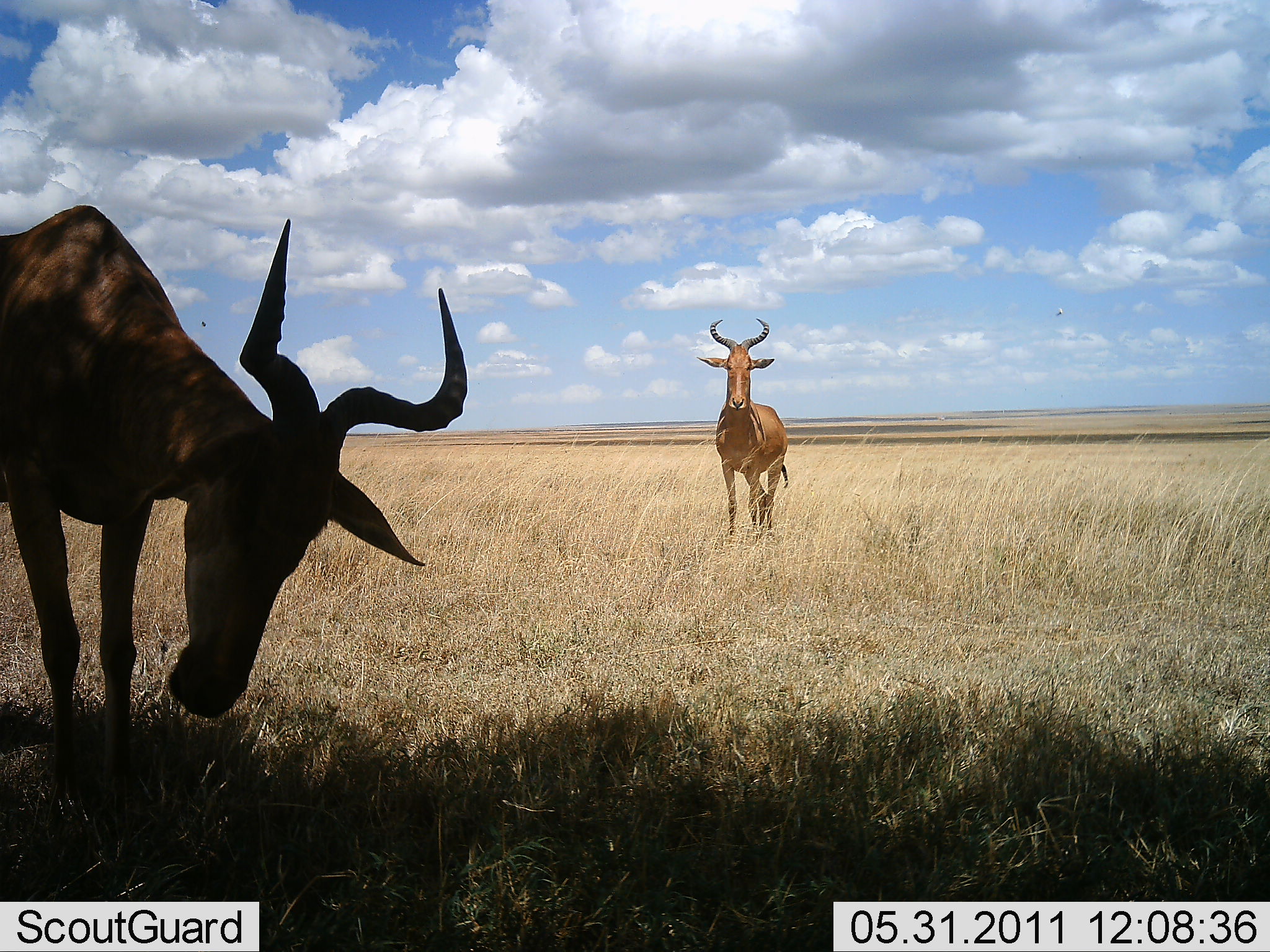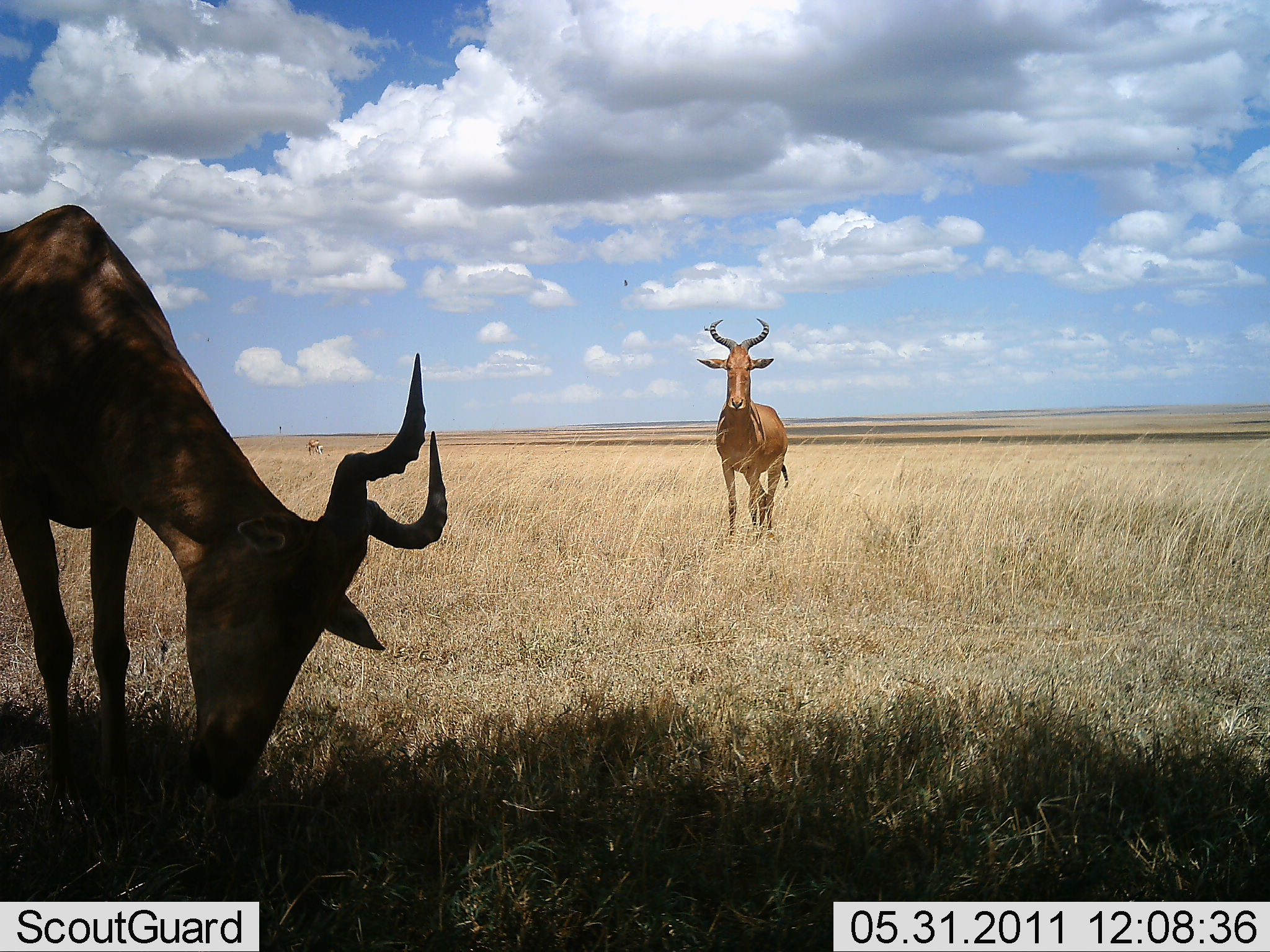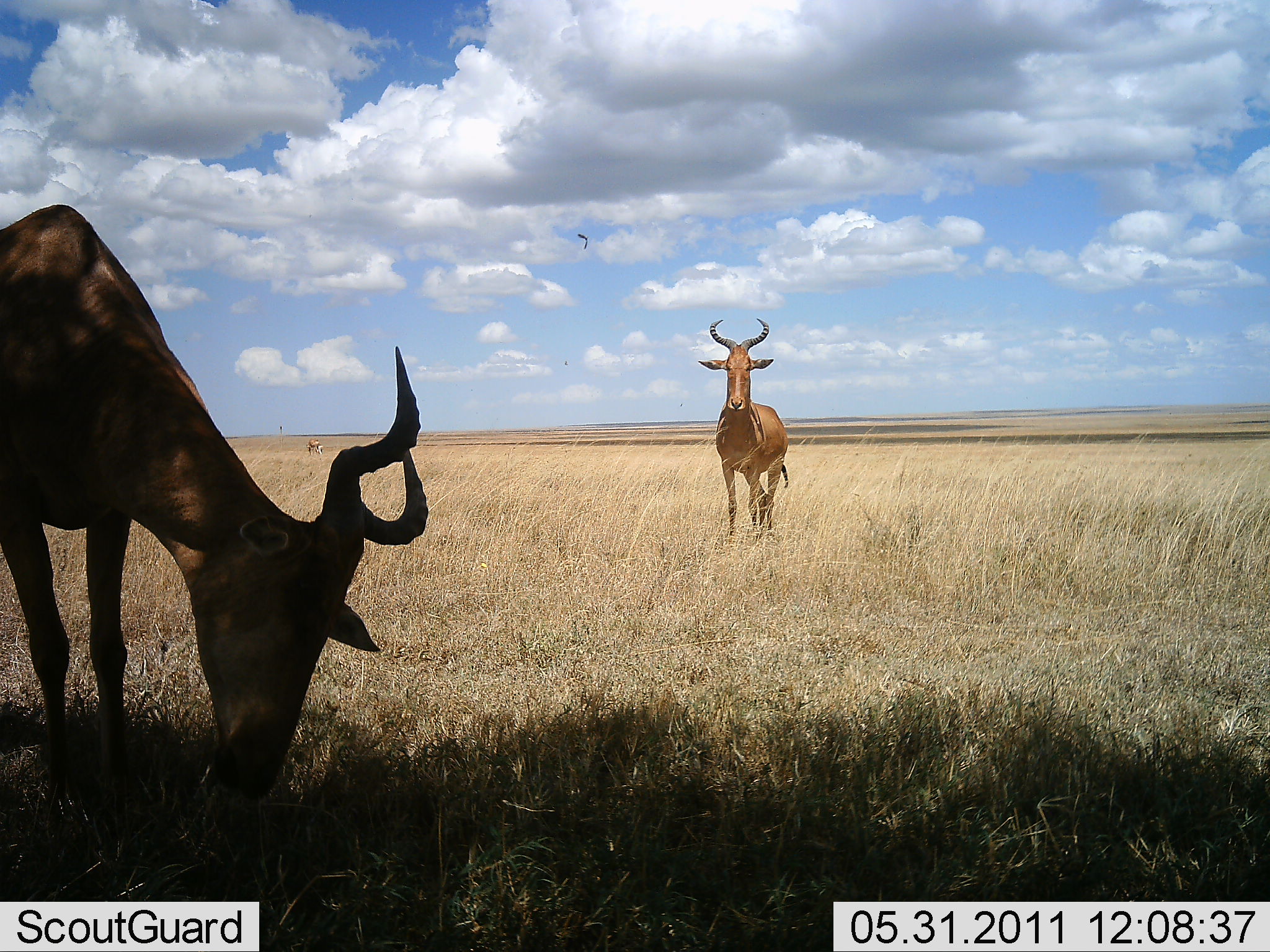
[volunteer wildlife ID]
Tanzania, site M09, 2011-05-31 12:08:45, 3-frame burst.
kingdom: Animalia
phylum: Chordata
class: Mammalia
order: Artiodactyla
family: Bovidae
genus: Alcelaphus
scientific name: Alcelaphus buselaphus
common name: hartebeest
Hartebeest (Alcelaphus buselaphus), count 2. Behavior (volunteer vote fractions): standing 100%, resting 0%, moving 8%, interacting 0%. Young present (vote fraction): 0%. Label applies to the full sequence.